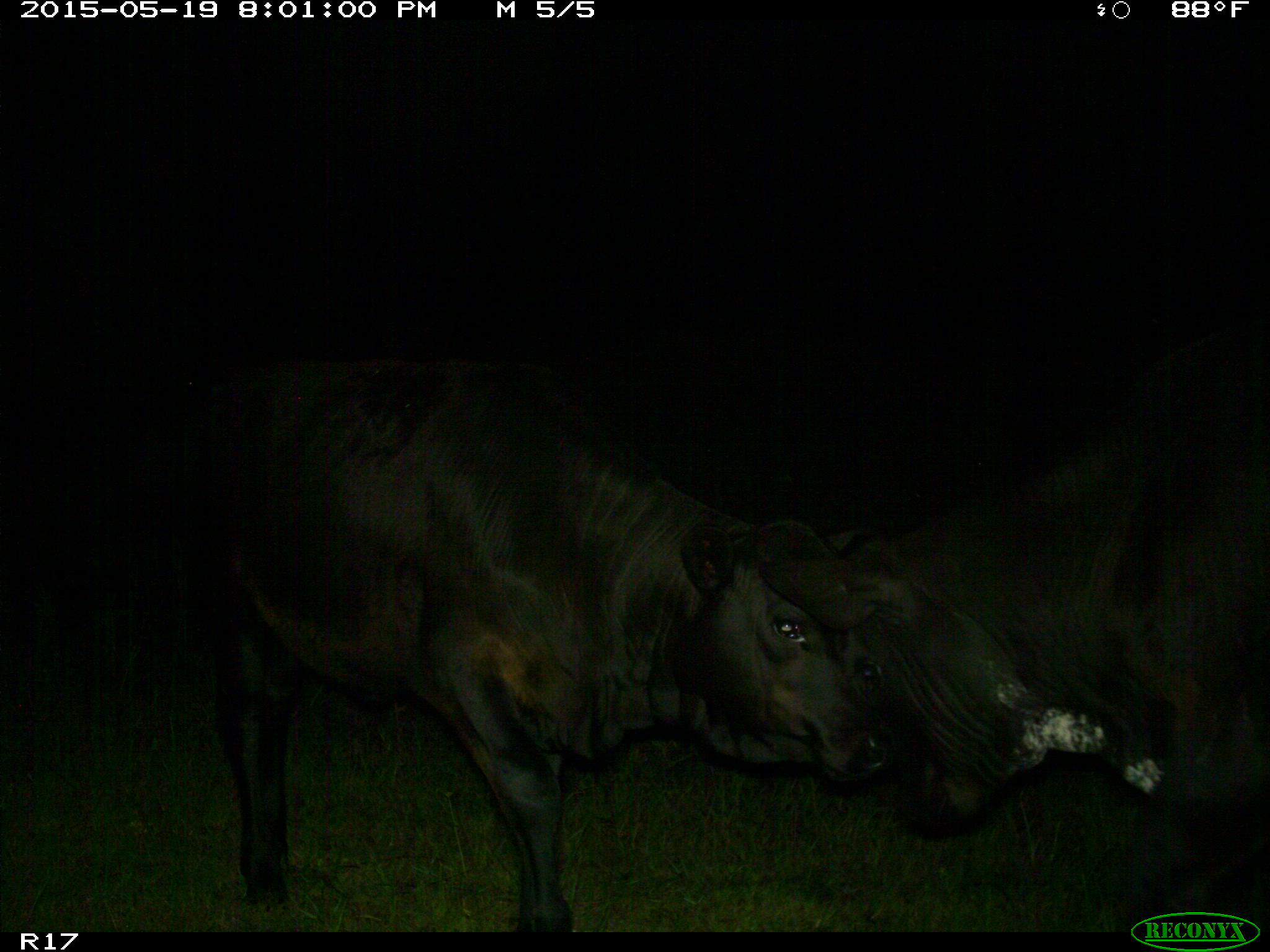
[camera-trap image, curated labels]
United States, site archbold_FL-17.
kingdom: Animalia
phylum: Chordata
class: Mammalia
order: Artiodactyla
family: Bovidae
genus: Bos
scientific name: Bos taurus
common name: domestic cow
Bos taurus (domestic cow).